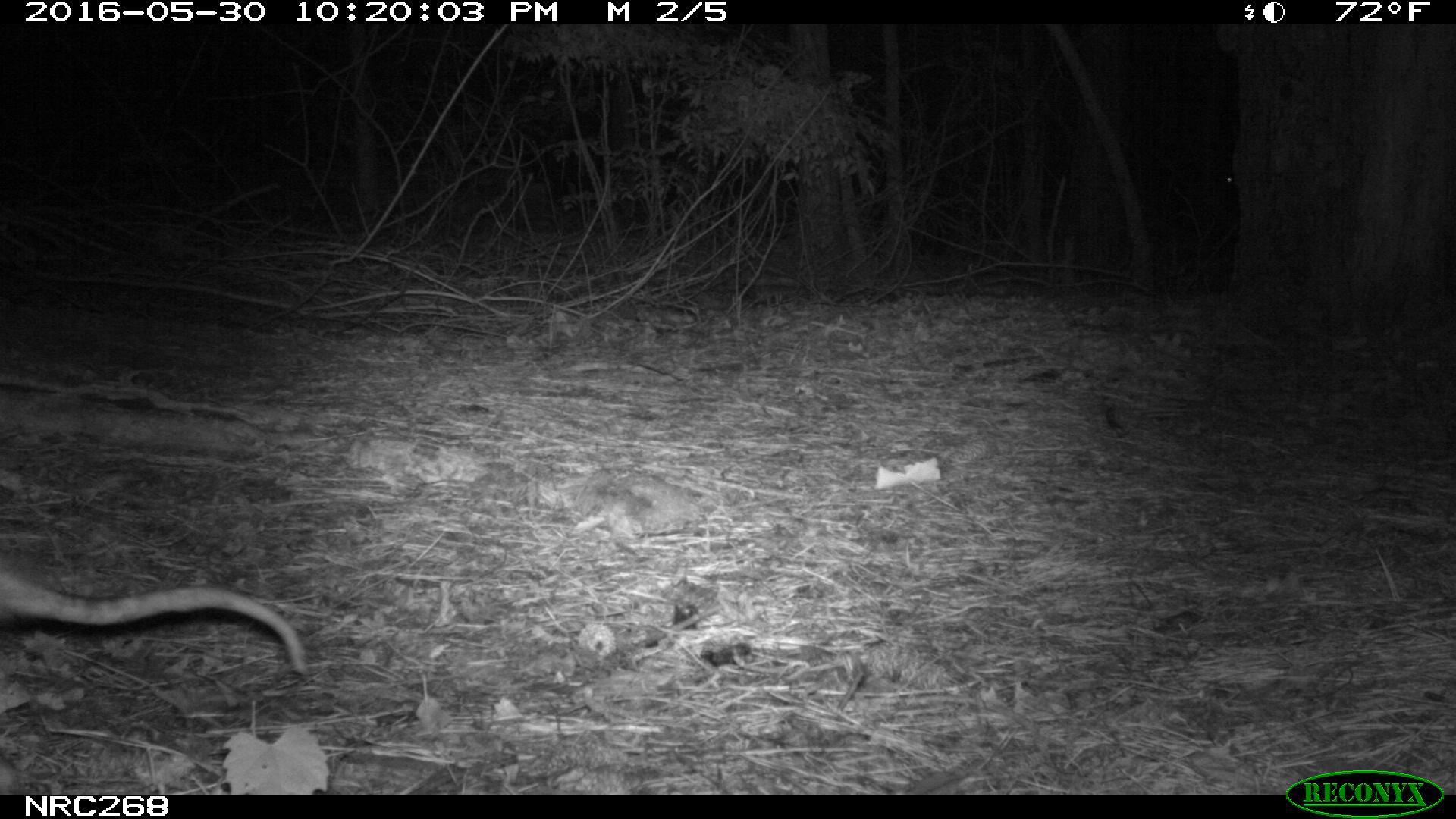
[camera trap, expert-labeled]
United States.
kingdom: Animalia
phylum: Chordata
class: Mammalia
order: Didelphimorphia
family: Didelphidae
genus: Didelphis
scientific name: Didelphis virginiana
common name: virginia opossum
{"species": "Virginia Opossum (Didelphis virginiana)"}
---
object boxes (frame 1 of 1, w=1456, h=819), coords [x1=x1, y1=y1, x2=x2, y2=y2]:
Virginia Opossum: [x1=1, y1=545, x2=315, y2=685]